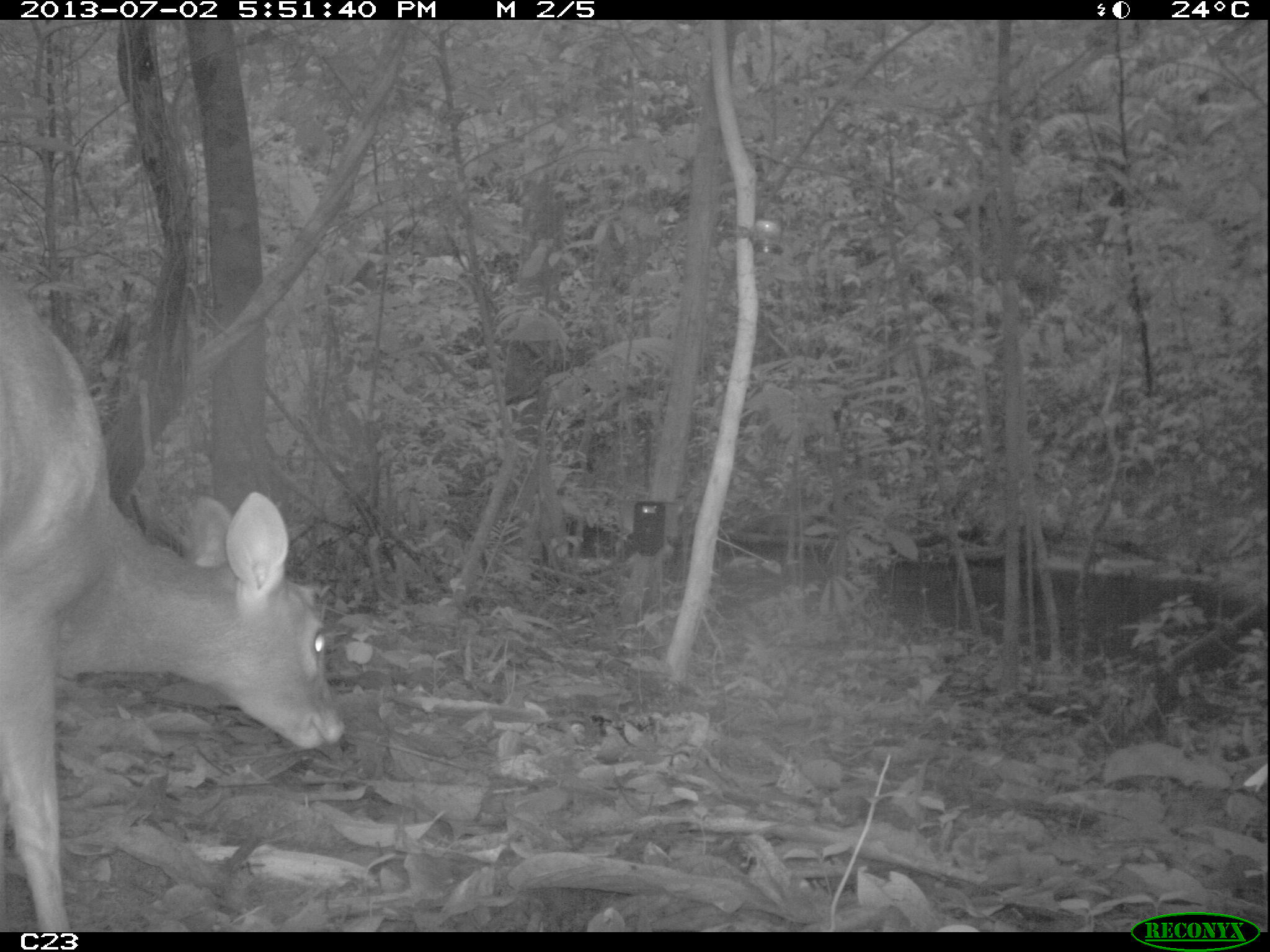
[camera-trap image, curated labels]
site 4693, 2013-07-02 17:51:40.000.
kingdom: Animalia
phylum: Chordata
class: Mammalia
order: Artiodactyla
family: Cervidae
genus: Mazama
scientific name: Mazama gouazoubira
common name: gray brocket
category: mazama gouazaoubira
Mazama gouazaoubira (gray brocket) (Mazama gouazoubira), count 1, age adult.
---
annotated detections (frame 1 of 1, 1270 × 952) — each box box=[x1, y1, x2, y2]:
mazama gouazaoubira: box=[0, 262, 346, 931]